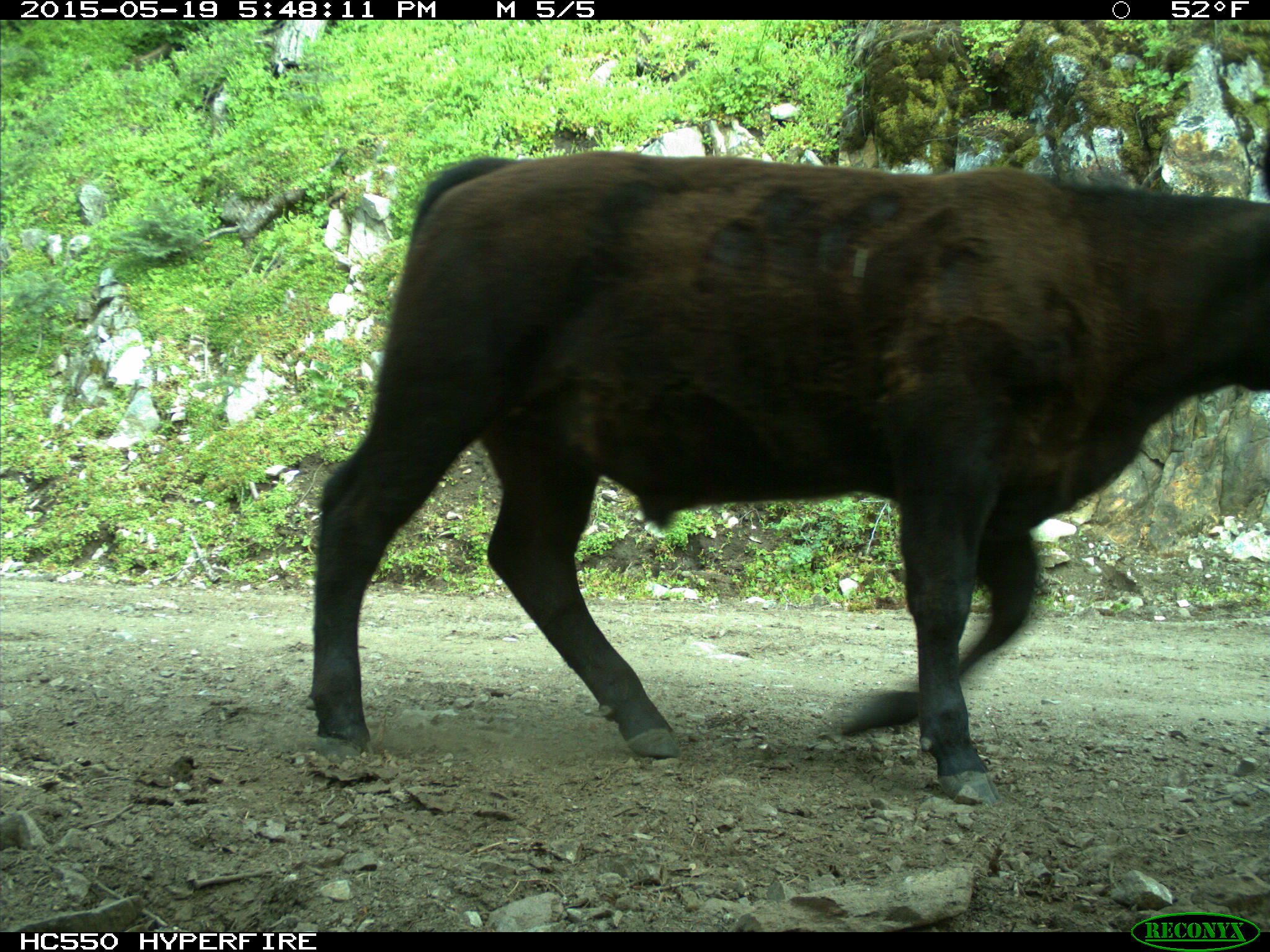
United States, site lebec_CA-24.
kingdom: Animalia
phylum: Chordata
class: Mammalia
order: Artiodactyla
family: Bovidae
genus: Bos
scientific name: Bos taurus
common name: domestic cow